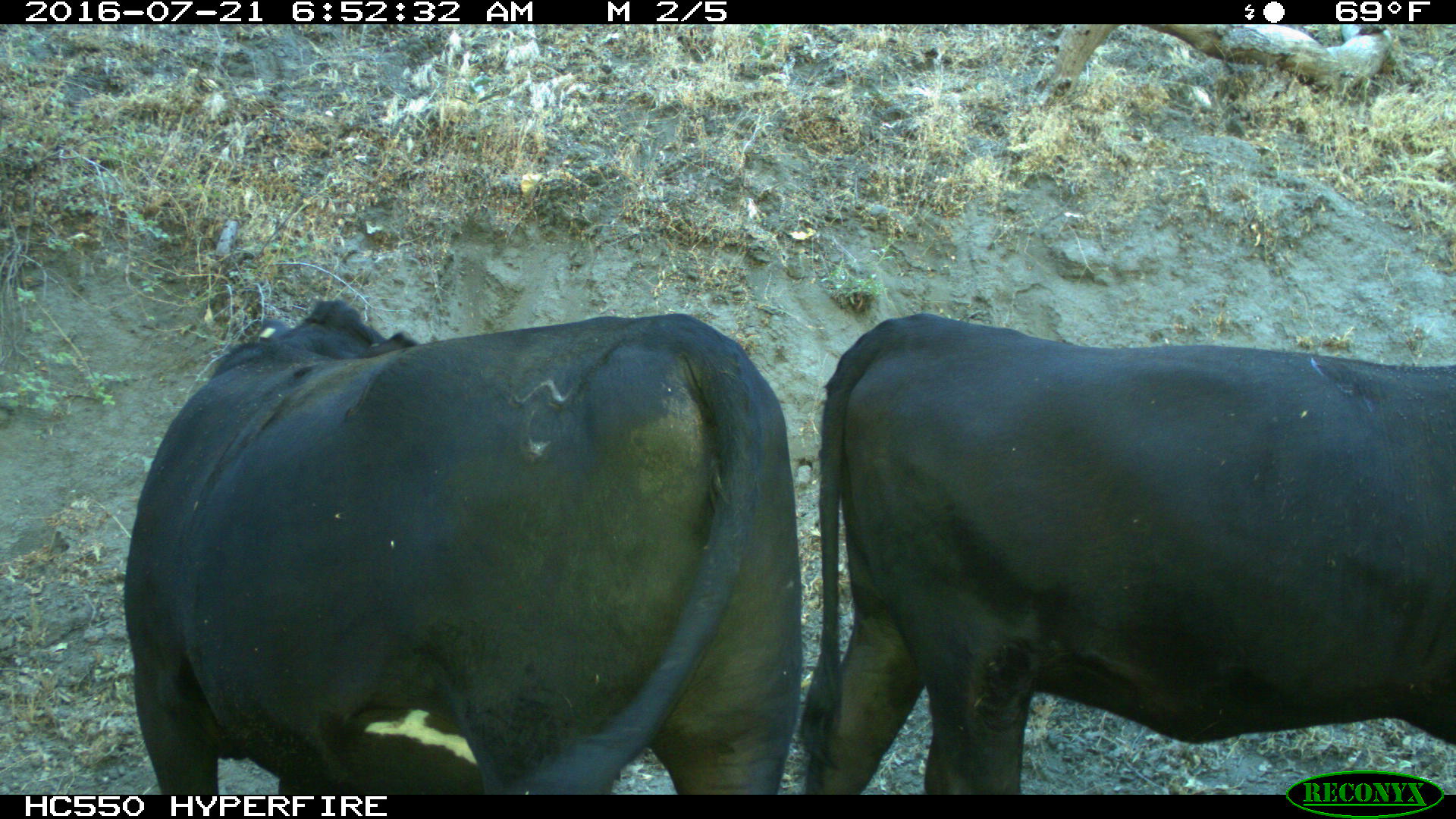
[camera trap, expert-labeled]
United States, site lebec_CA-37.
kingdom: Animalia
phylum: Chordata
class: Mammalia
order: Artiodactyla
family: Bovidae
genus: Bos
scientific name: Bos taurus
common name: domestic cow